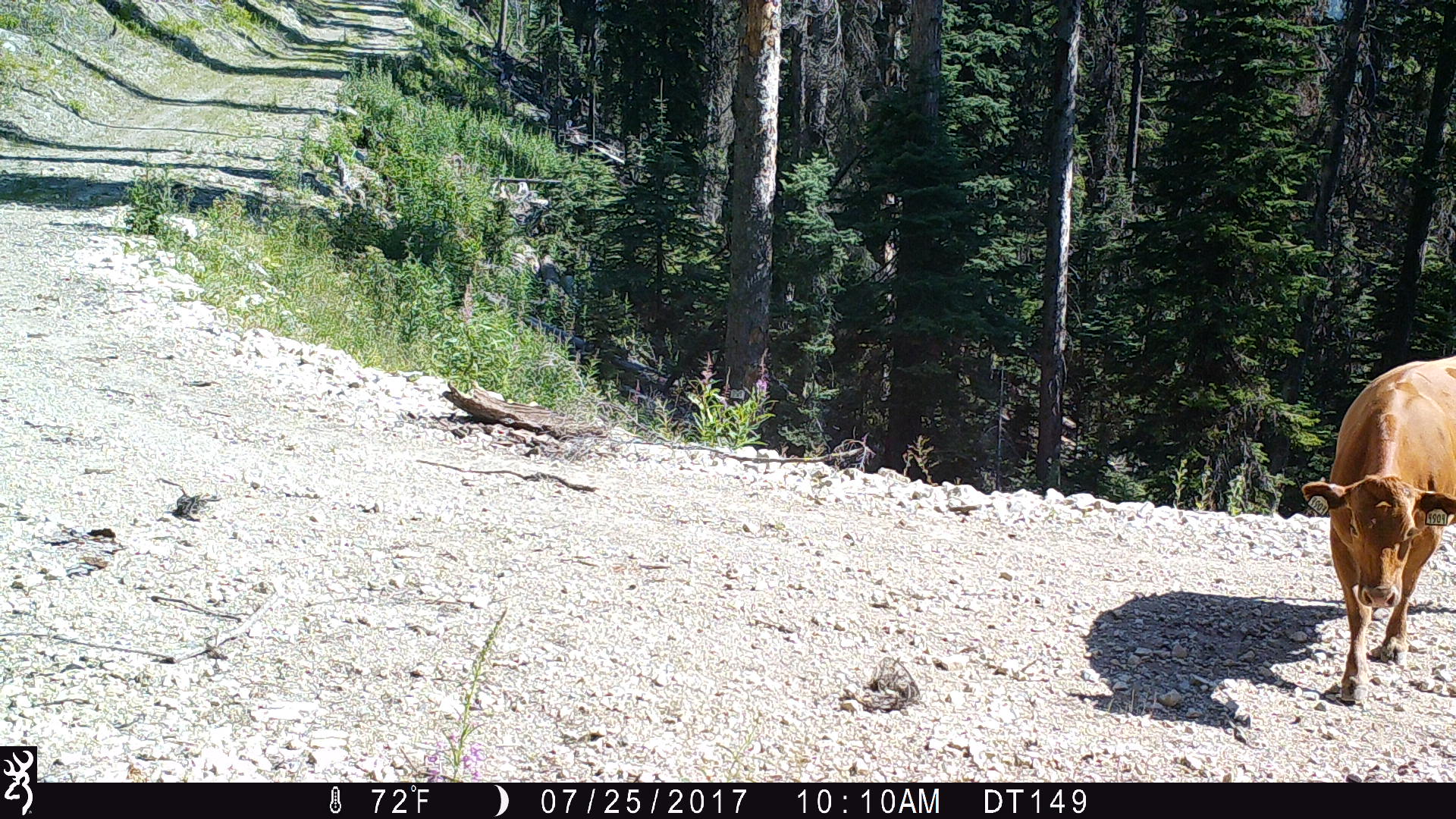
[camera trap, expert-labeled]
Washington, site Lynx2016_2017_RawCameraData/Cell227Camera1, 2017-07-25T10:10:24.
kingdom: Animalia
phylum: Chordata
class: Mammalia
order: Artiodactyla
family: Bovidae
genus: Bos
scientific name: Bos taurus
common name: domestic cattle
Domestic cattle (Bos taurus). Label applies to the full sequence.